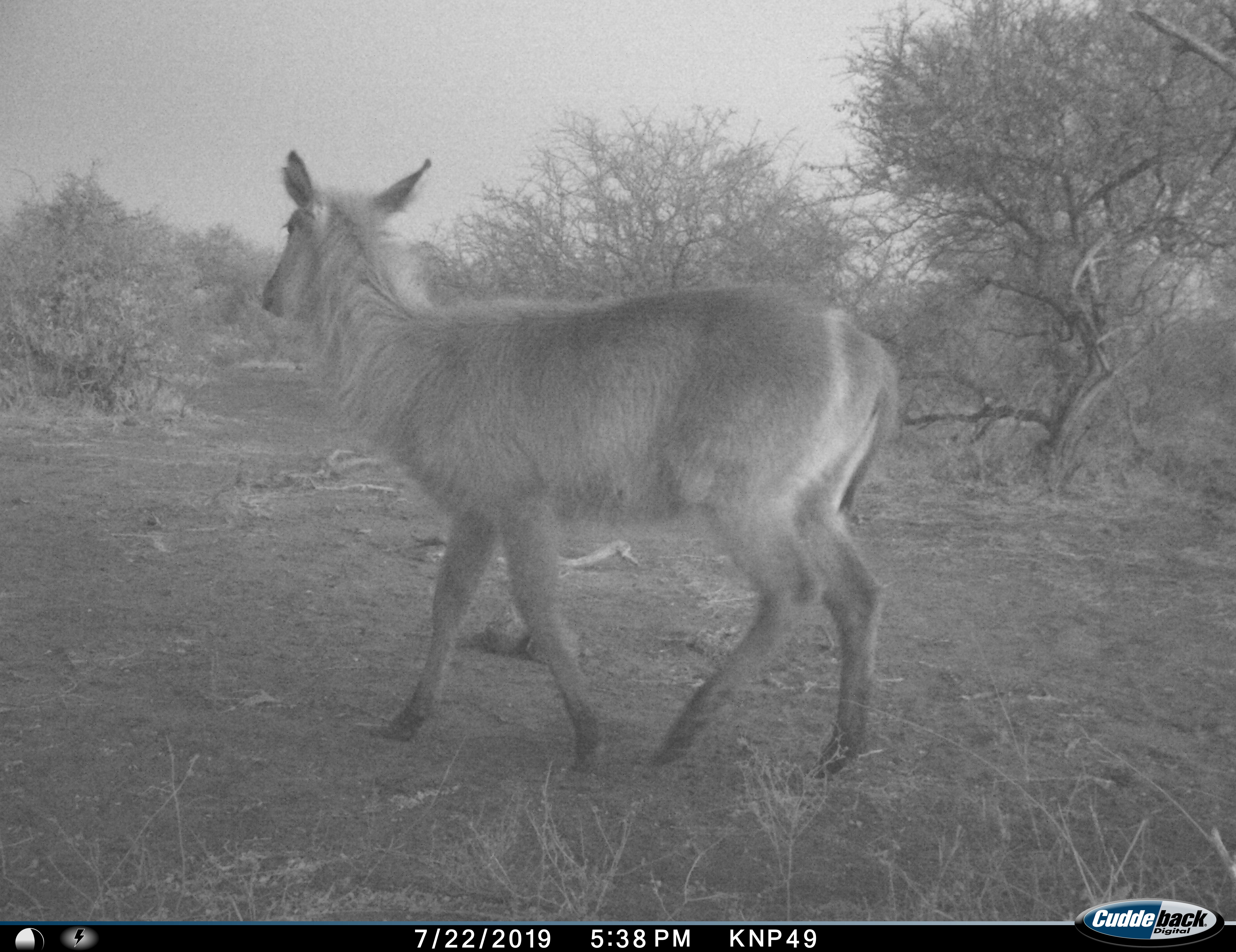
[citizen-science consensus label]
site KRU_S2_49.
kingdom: Animalia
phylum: Chordata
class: Mammalia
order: Artiodactyla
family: Bovidae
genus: Kobus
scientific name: Kobus ellipsiprymnus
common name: waterbuck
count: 1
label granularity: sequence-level